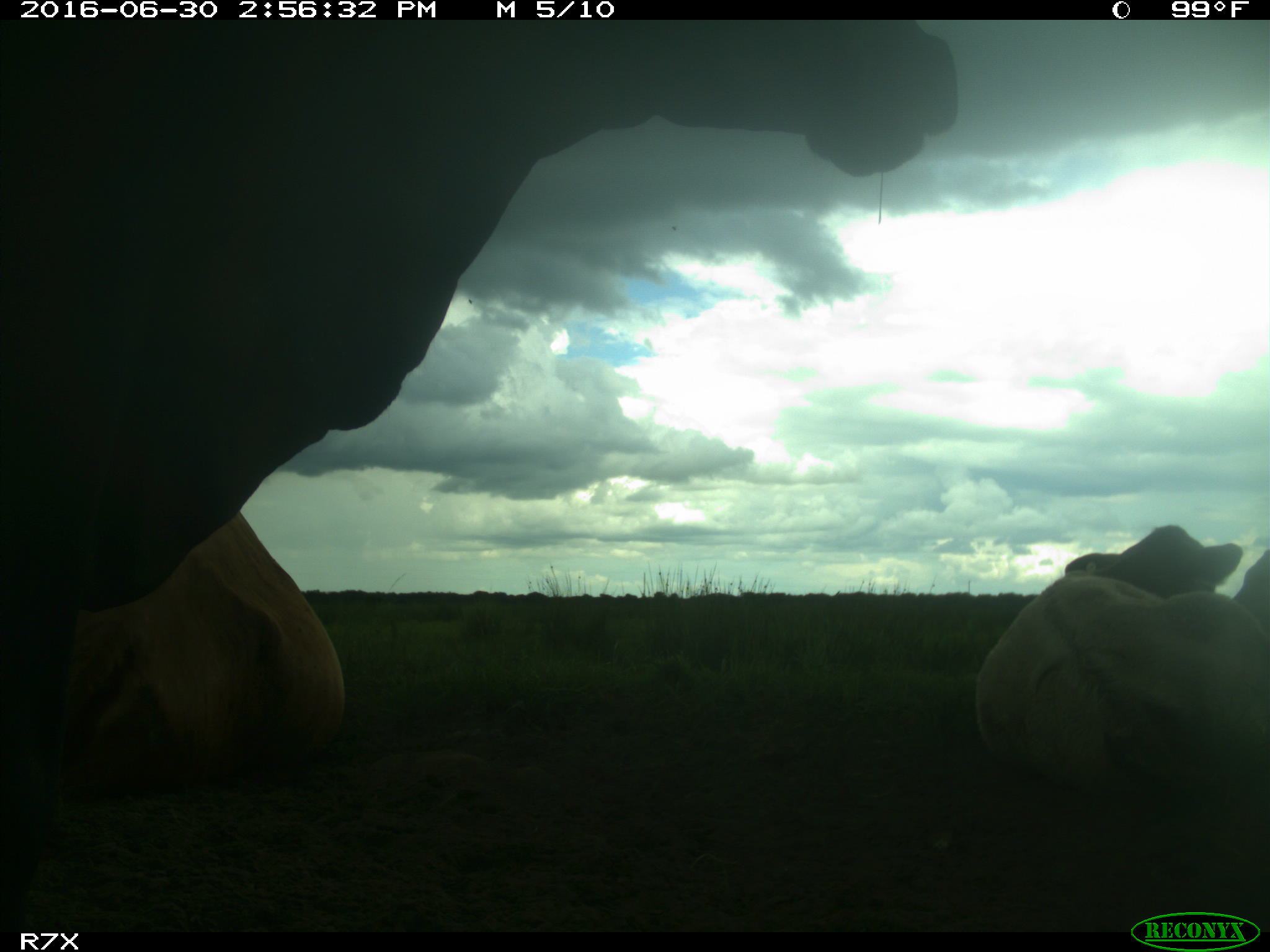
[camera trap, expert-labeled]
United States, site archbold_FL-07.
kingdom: Animalia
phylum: Chordata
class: Mammalia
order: Artiodactyla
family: Bovidae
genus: Bos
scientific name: Bos taurus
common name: domestic cow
Bos taurus (domestic cow).